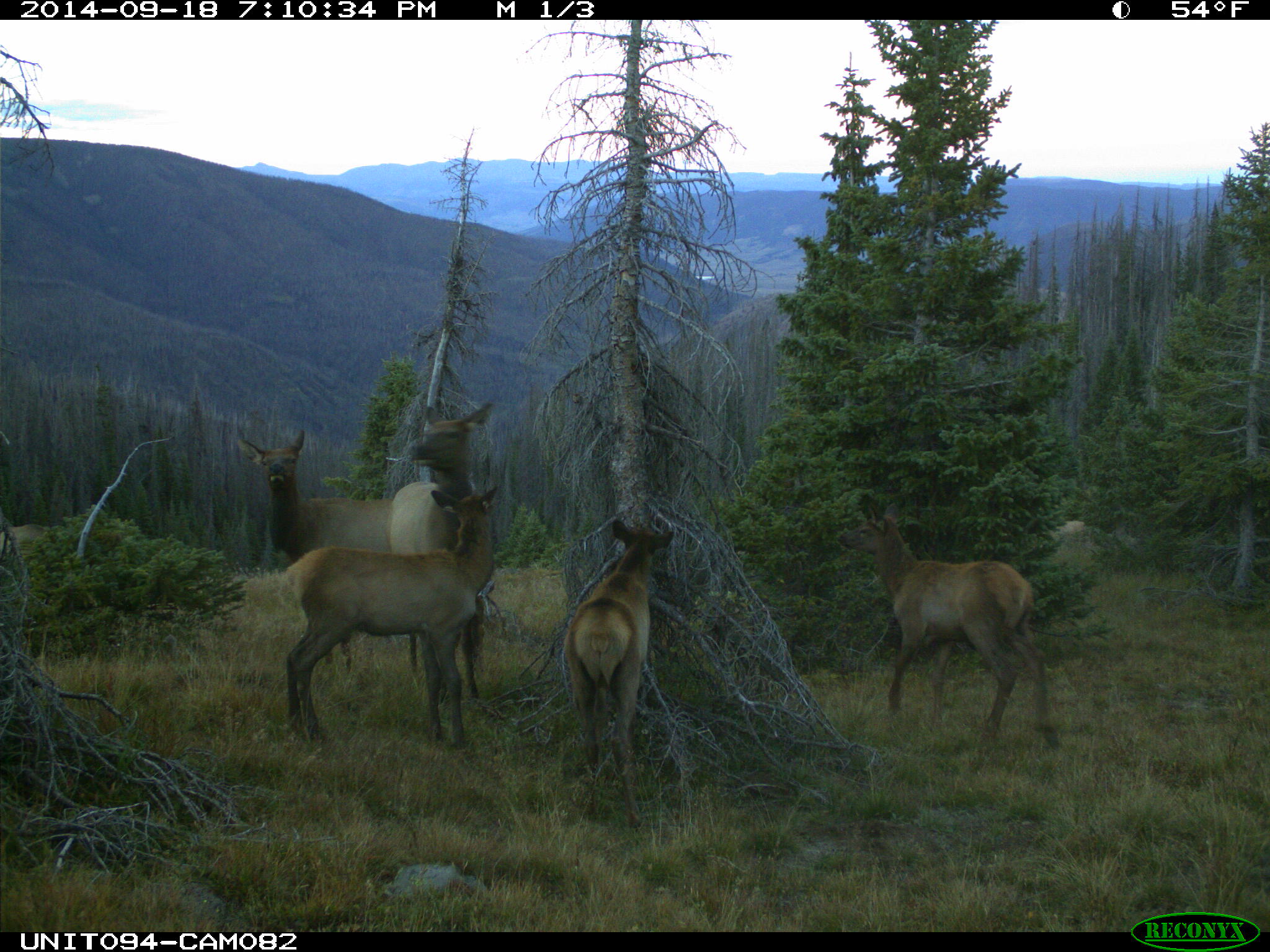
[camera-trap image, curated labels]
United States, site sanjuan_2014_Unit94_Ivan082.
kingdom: Animalia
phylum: Chordata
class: Mammalia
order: Artiodactyla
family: Cervidae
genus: Cervus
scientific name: Cervus elaphus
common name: red deer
Cervus elaphus (red deer).